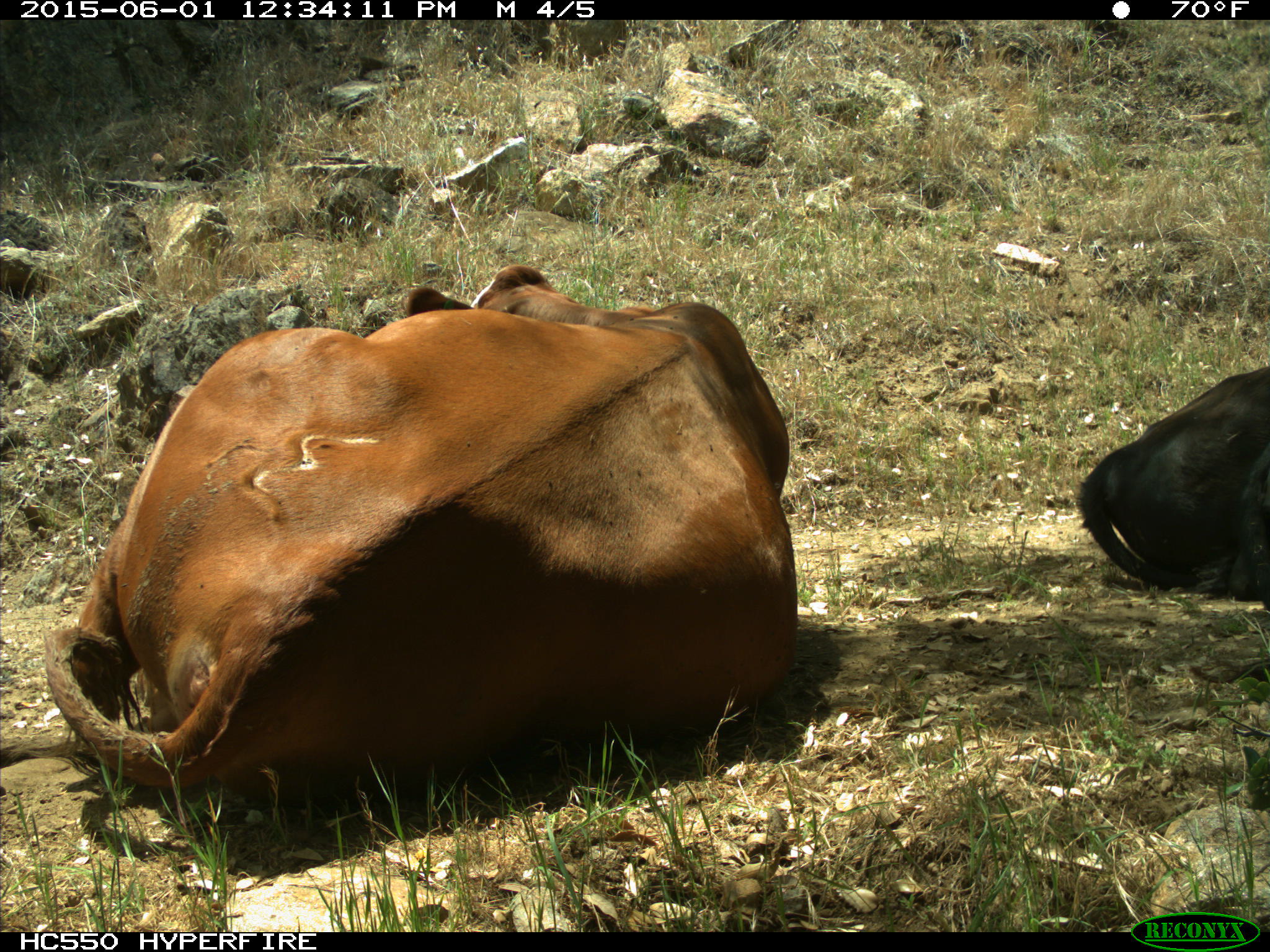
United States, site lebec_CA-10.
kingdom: Animalia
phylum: Chordata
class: Mammalia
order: Artiodactyla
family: Bovidae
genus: Bos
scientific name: Bos taurus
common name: domestic cow